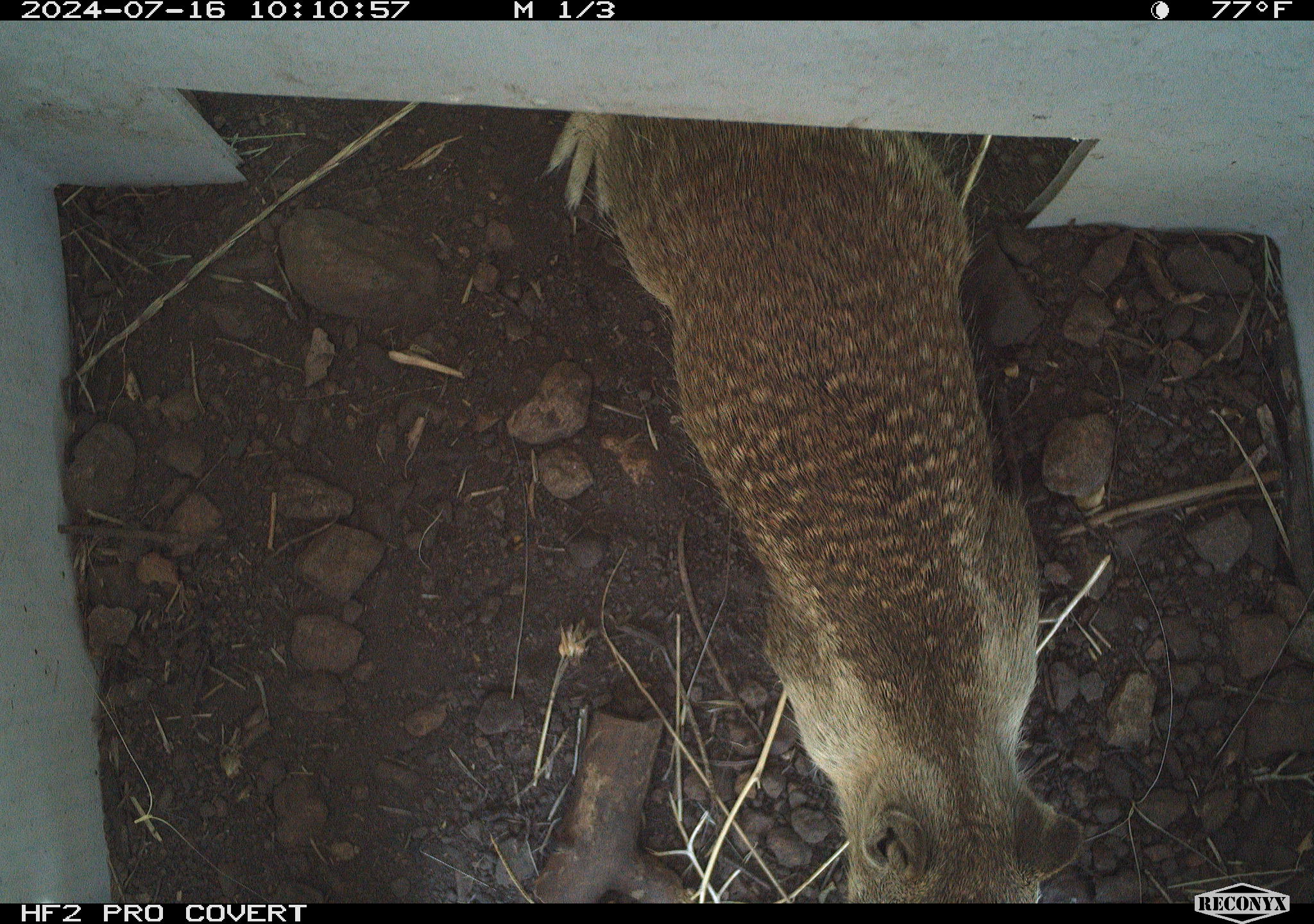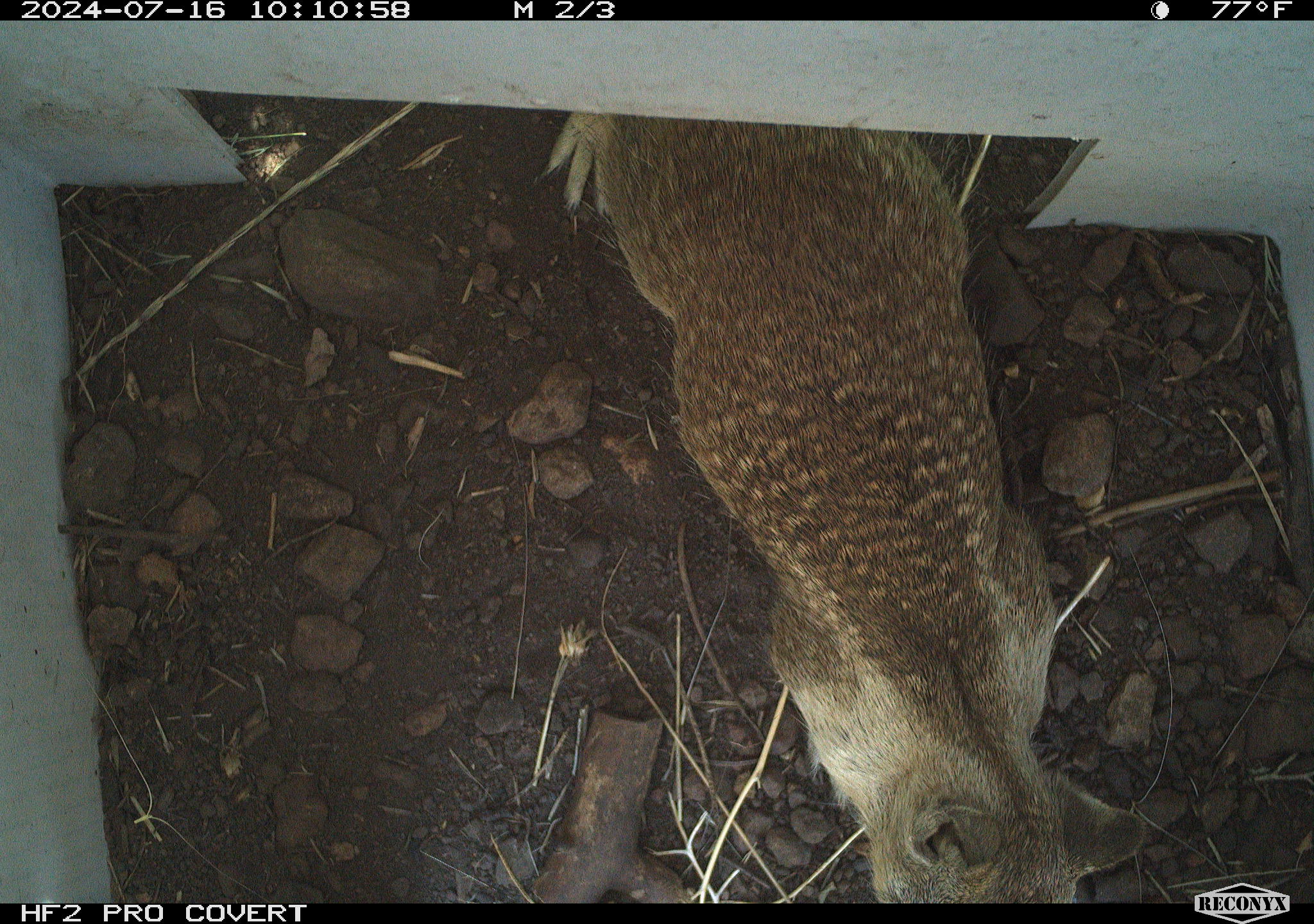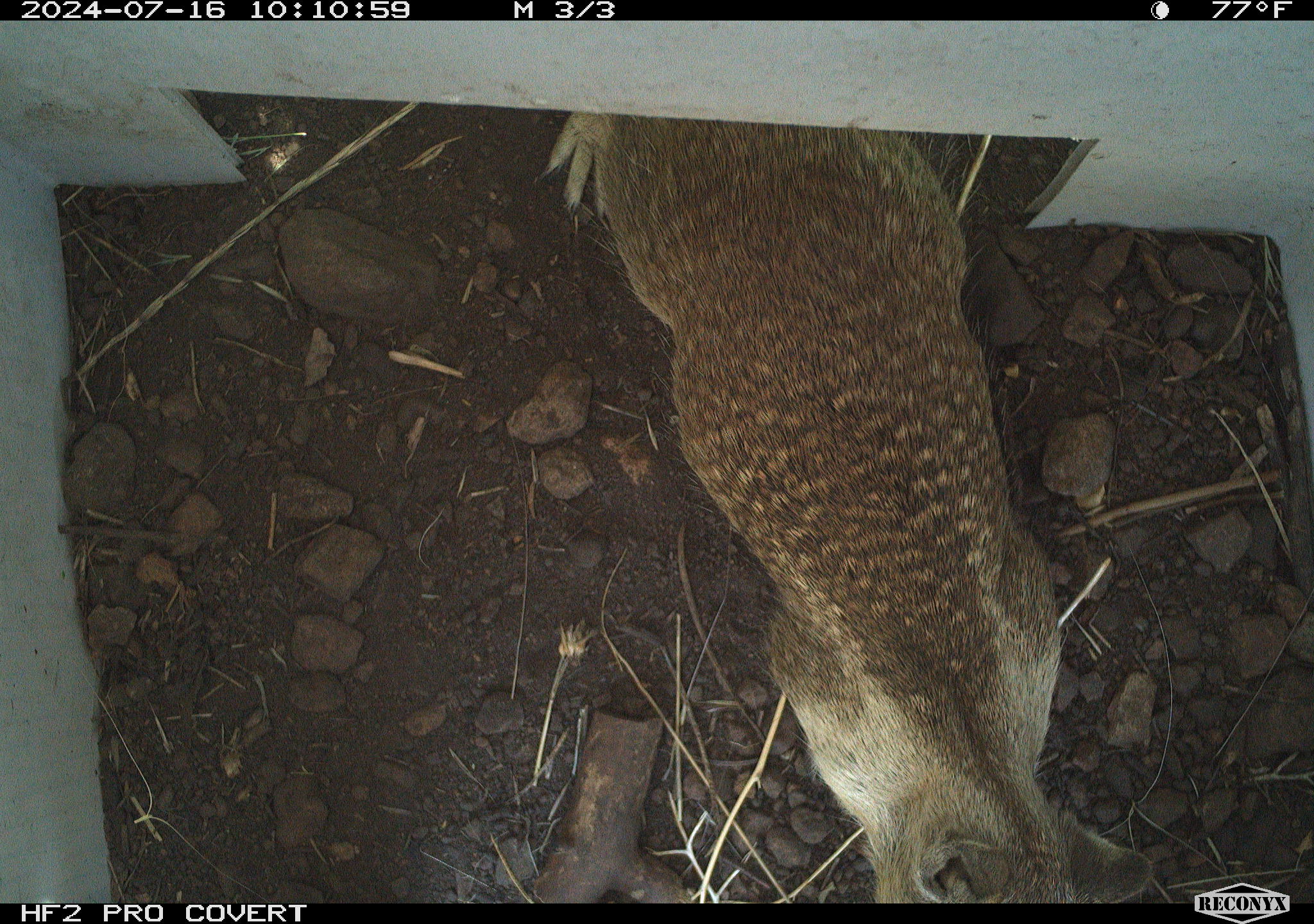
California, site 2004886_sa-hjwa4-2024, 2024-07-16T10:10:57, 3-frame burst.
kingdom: Animalia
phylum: Chordata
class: Mammalia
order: Rodentia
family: Sciuridae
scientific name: Sciuridae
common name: squirrels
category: sciuridae family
Sciuridae family (squirrels) (Sciuridae).